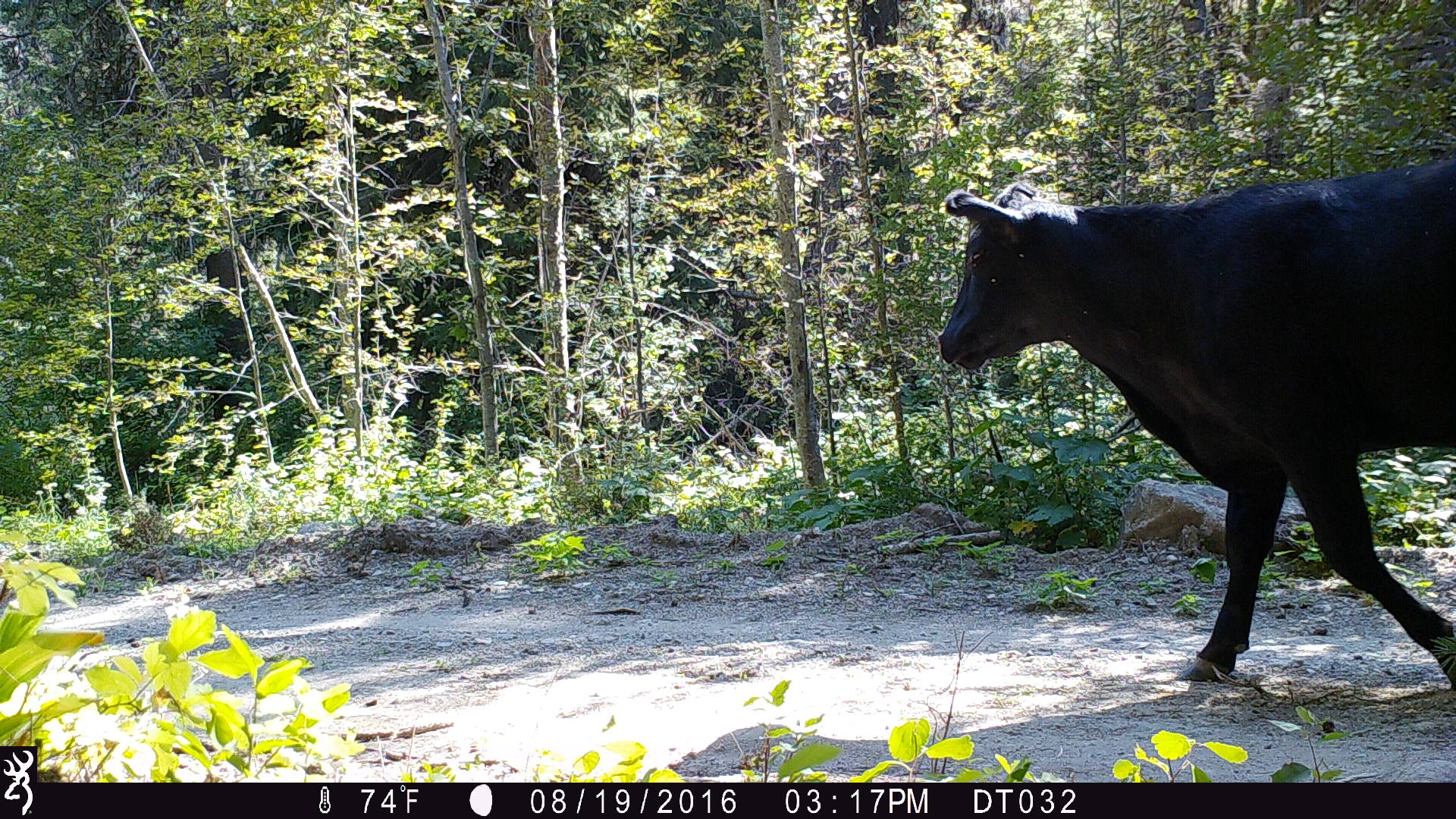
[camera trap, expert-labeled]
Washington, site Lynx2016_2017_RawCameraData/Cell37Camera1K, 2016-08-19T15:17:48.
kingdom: Animalia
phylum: Chordata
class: Mammalia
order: Artiodactyla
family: Bovidae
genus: Bos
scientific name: Bos taurus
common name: domestic cattle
Domestic cattle (Bos taurus). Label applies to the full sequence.